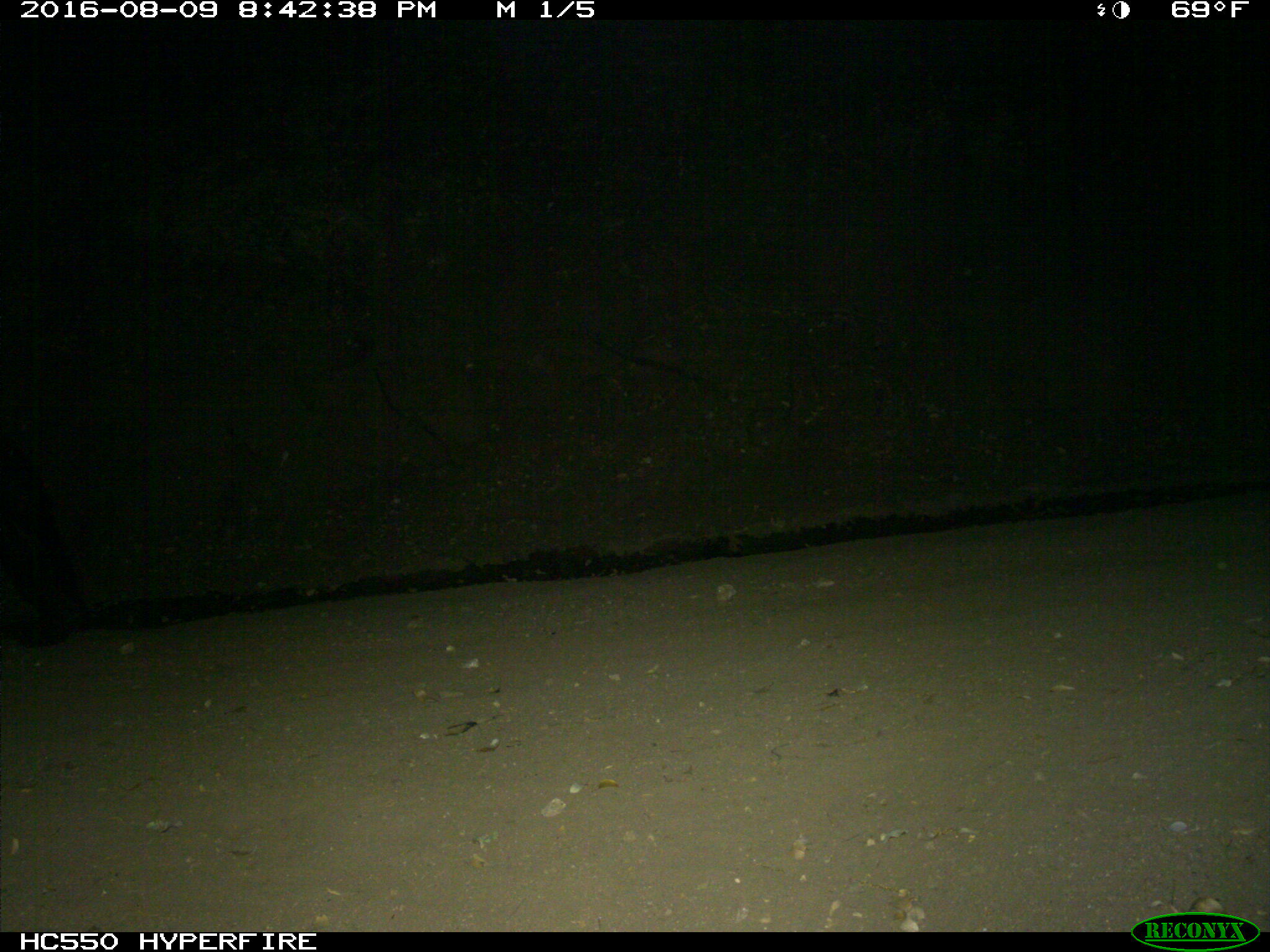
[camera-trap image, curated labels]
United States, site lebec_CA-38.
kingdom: Animalia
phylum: Chordata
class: Mammalia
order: Carnivora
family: Ursidae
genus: Ursus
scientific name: Ursus americanus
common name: american black bear